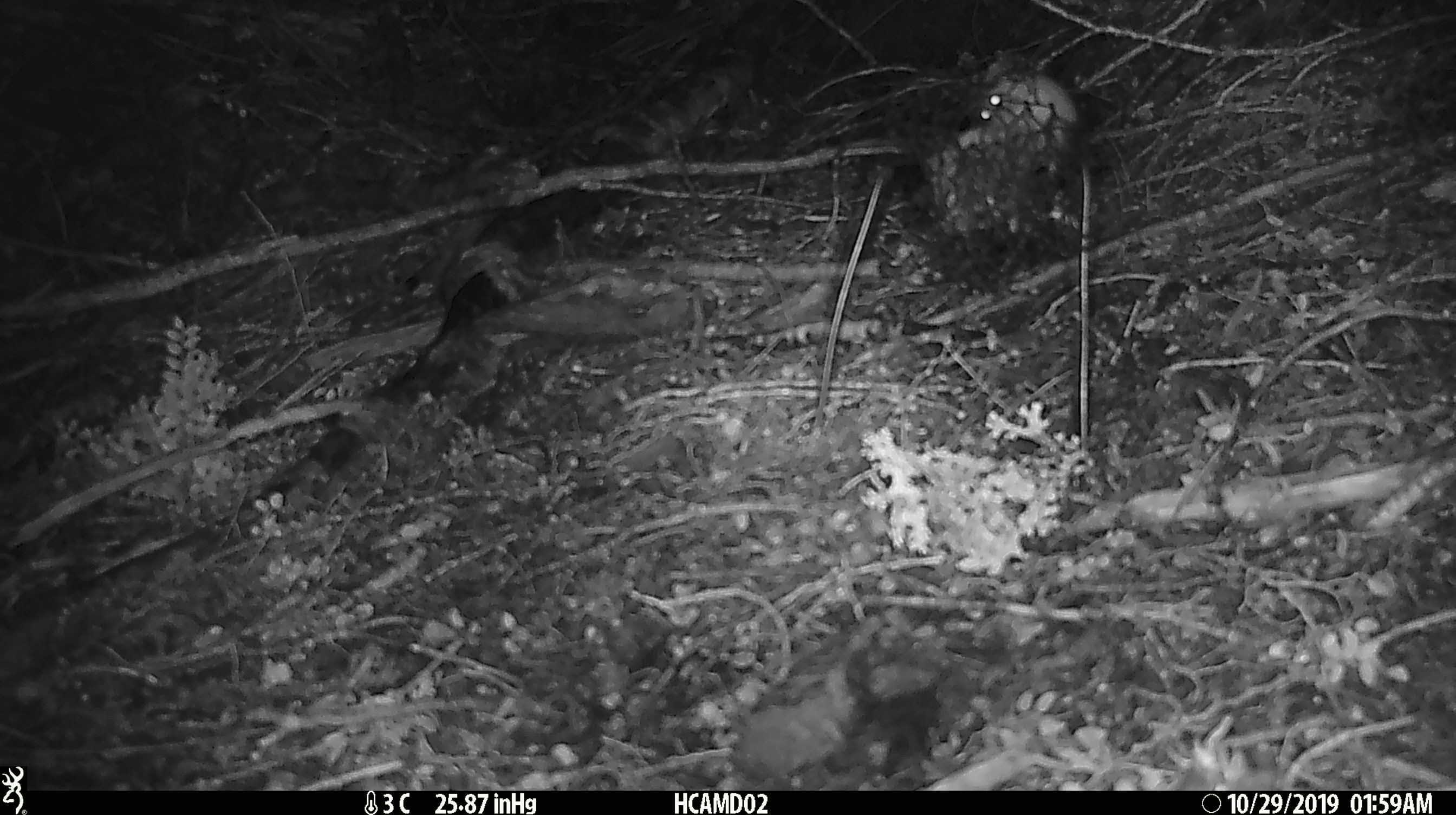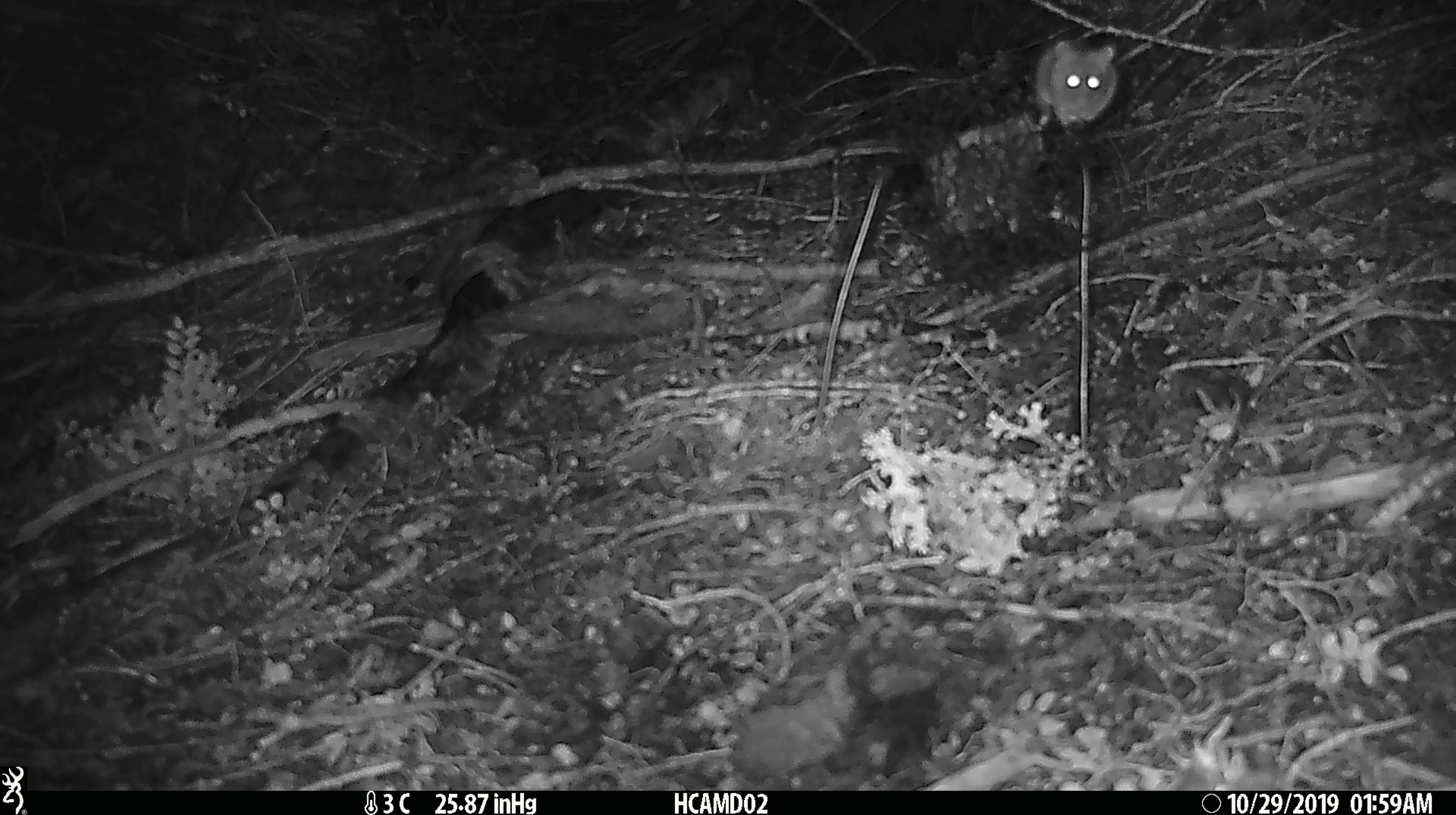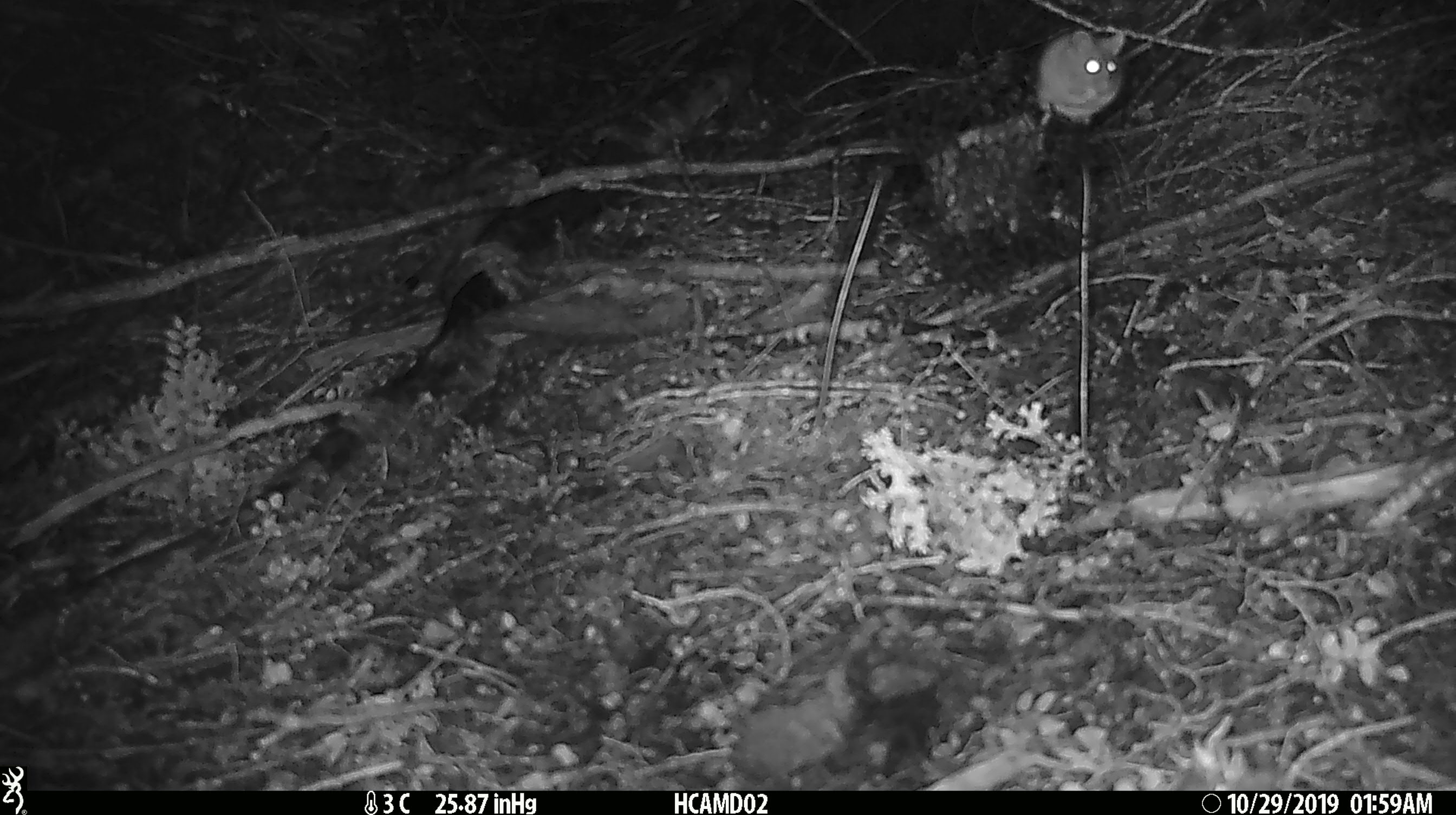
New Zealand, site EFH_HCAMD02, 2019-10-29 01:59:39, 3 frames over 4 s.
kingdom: Animalia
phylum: Chordata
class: Mammalia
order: Rodentia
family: Muridae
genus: Mus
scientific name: Mus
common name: mouse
Mouse (Mus).